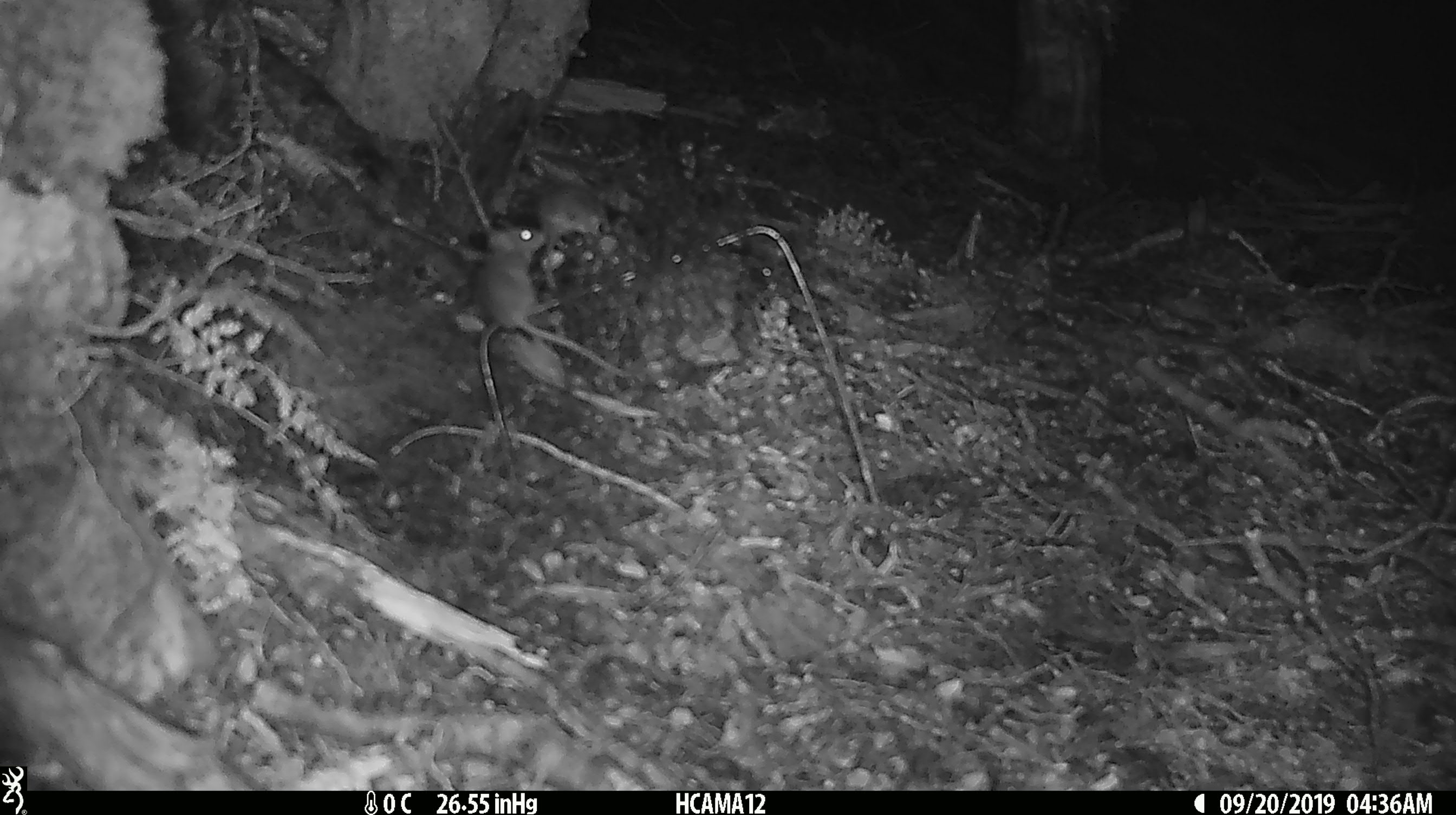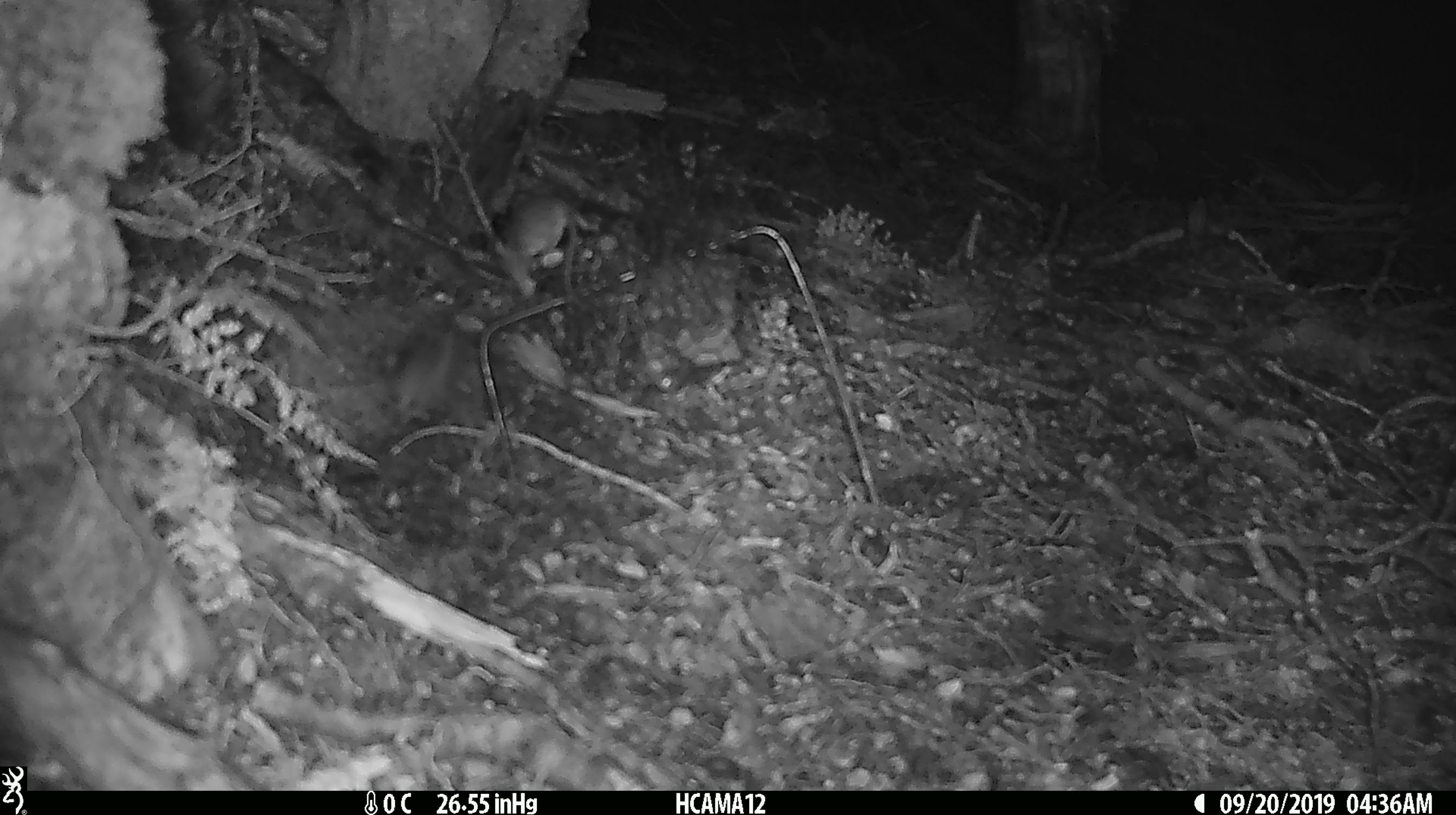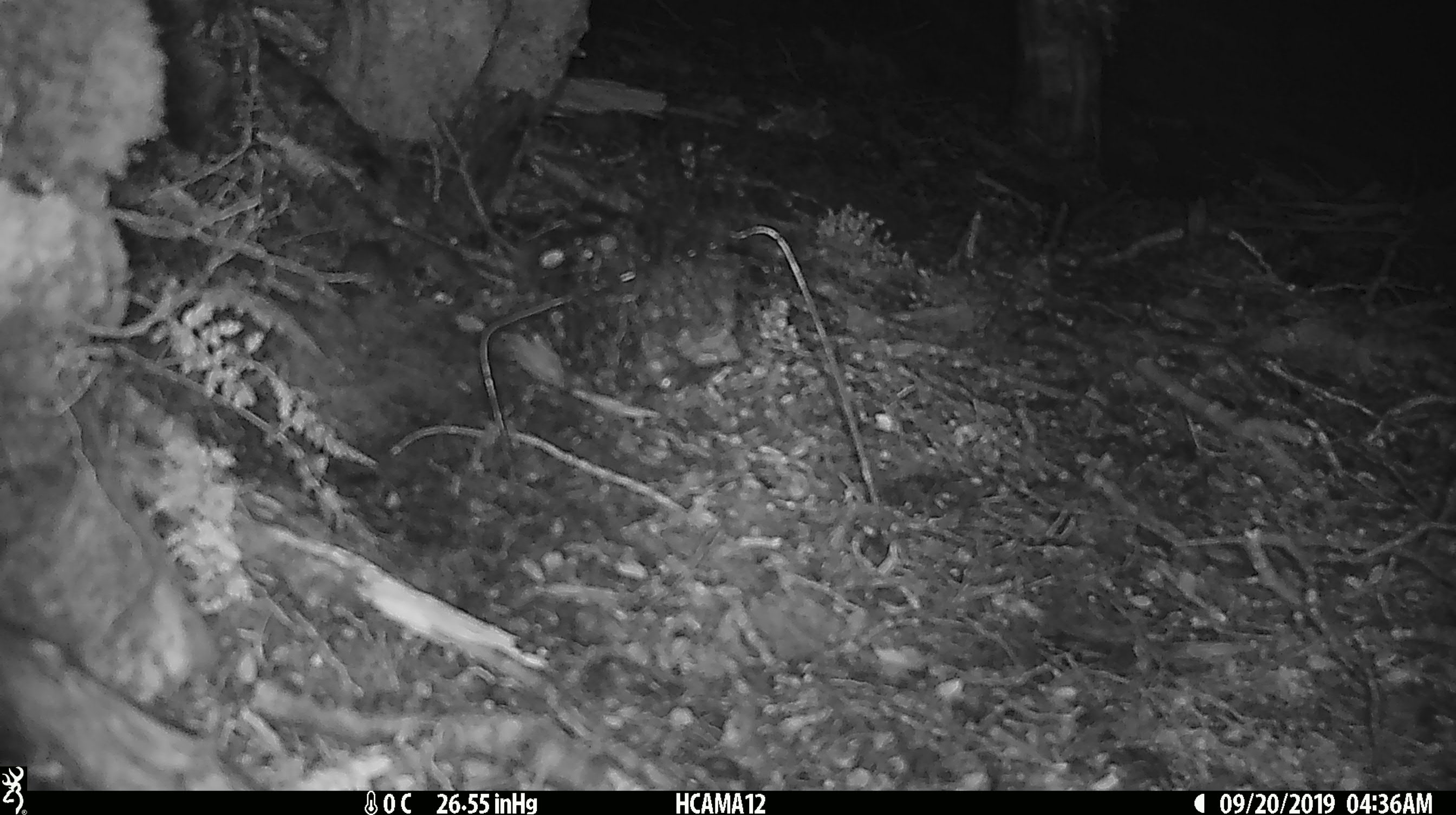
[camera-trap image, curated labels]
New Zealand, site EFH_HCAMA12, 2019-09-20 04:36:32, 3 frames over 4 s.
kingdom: Animalia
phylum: Chordata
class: Mammalia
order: Rodentia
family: Muridae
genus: Mus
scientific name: Mus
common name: mouse